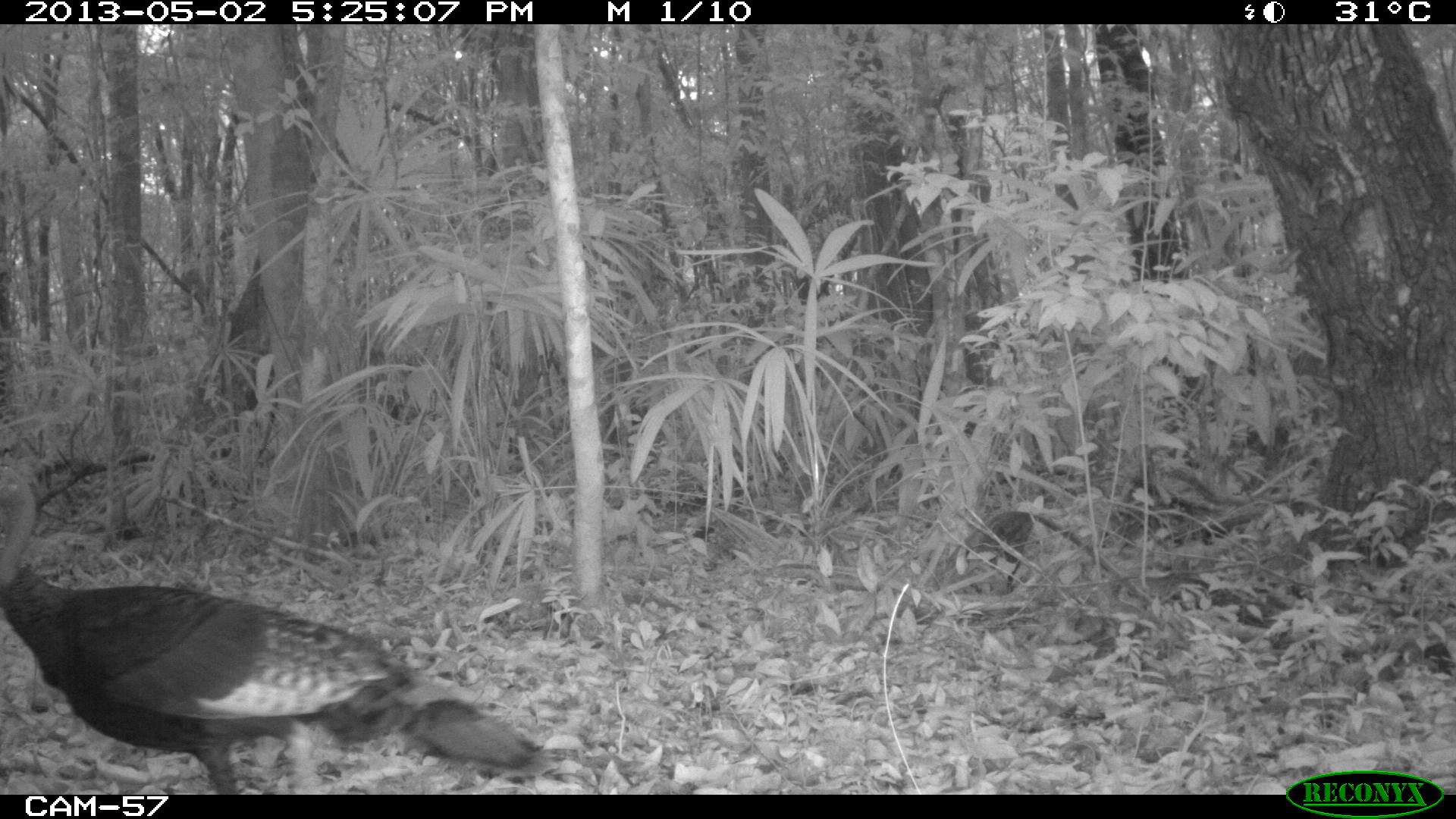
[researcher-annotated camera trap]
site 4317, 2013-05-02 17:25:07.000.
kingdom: Animalia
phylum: Chordata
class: Aves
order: Galliformes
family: Phasianidae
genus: Meleagris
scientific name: Meleagris ocellata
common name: ocellated turkey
Meleagris ocellata (ocellated turkey), count 1.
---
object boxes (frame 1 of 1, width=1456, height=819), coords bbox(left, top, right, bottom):
meleagris ocellata: bbox(0, 462, 553, 795)